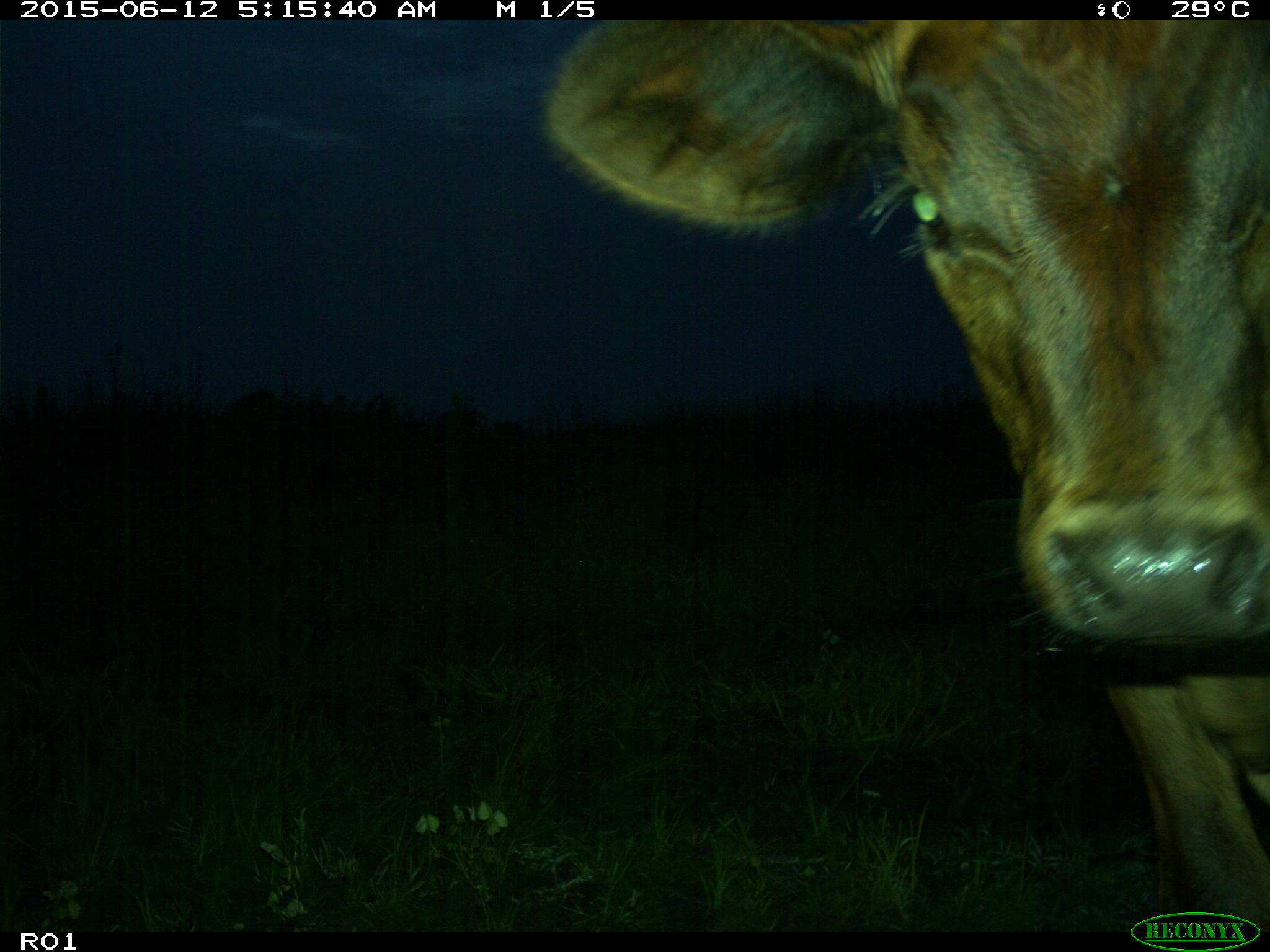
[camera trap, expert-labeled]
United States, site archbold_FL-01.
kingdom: Animalia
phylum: Chordata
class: Mammalia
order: Artiodactyla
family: Bovidae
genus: Bos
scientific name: Bos taurus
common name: domestic cow